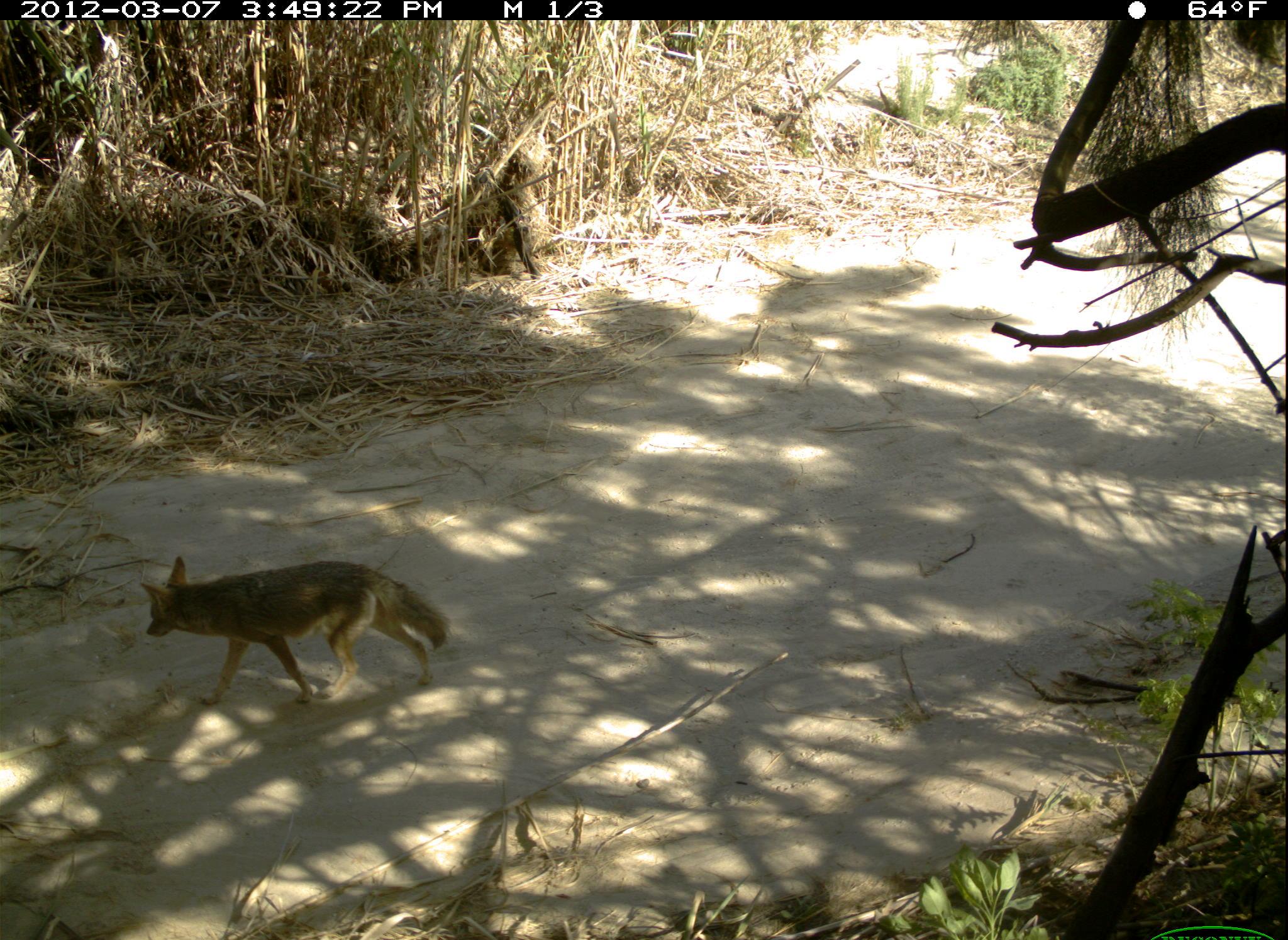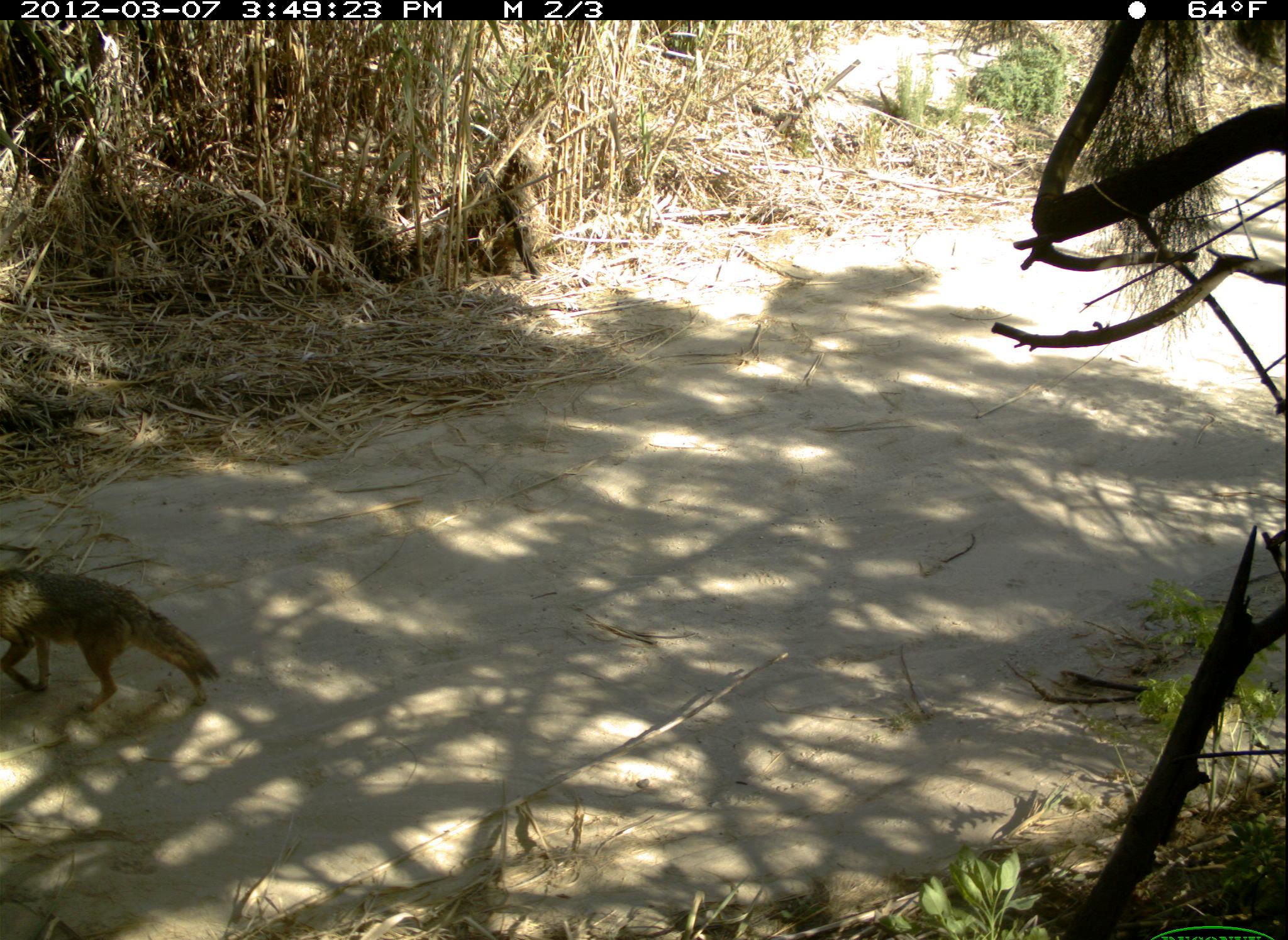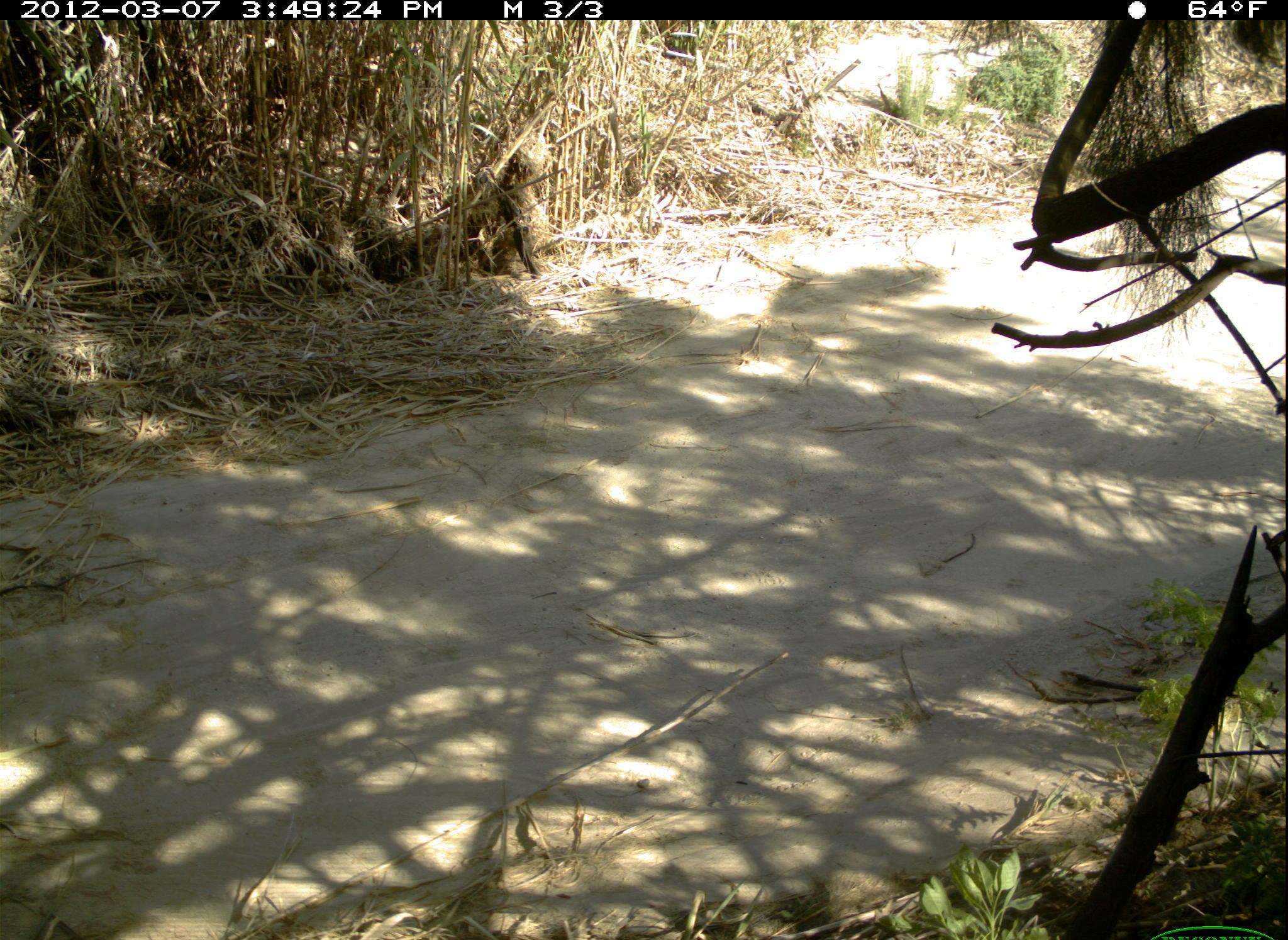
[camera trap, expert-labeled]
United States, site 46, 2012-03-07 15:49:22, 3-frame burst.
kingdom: Animalia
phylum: Chordata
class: Mammalia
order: Carnivora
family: Canidae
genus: Canis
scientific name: Canis latrans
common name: coyote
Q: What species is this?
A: Coyote (Canis latrans).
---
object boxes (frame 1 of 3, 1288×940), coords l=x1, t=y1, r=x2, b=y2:
coyote: l=129, t=548, r=456, b=712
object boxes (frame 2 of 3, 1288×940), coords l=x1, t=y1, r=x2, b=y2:
coyote: l=0, t=554, r=227, b=726